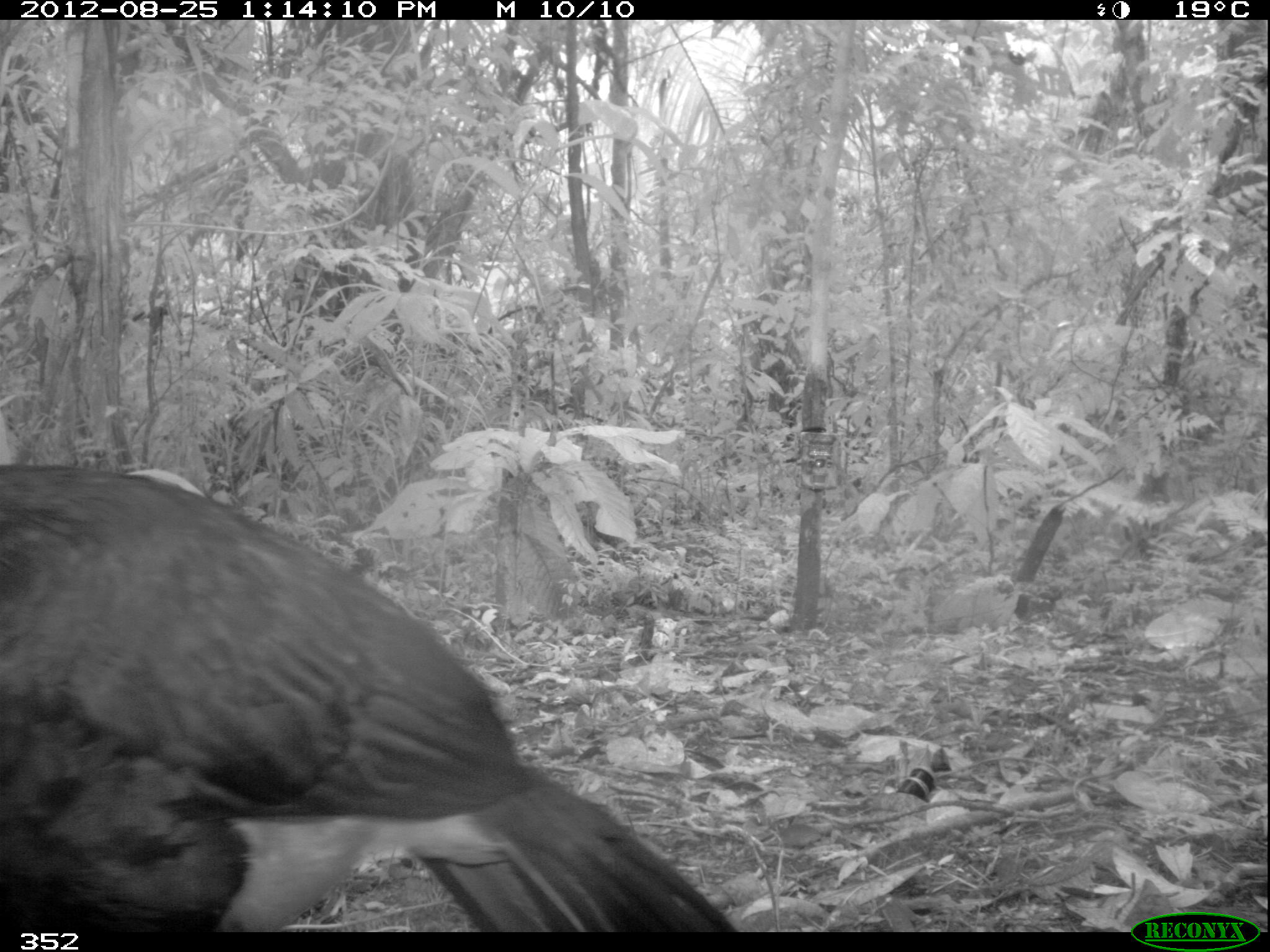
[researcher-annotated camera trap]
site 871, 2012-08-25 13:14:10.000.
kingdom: Animalia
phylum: Chordata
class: Aves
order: Galliformes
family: Cracidae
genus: Mitu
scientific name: Mitu tuberosum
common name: razor-billed curassow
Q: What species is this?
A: Mitu tuberosum (razor-billed curassow).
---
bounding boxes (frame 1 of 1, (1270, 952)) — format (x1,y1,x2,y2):
mitu tuberosum: (0,459,735,931)